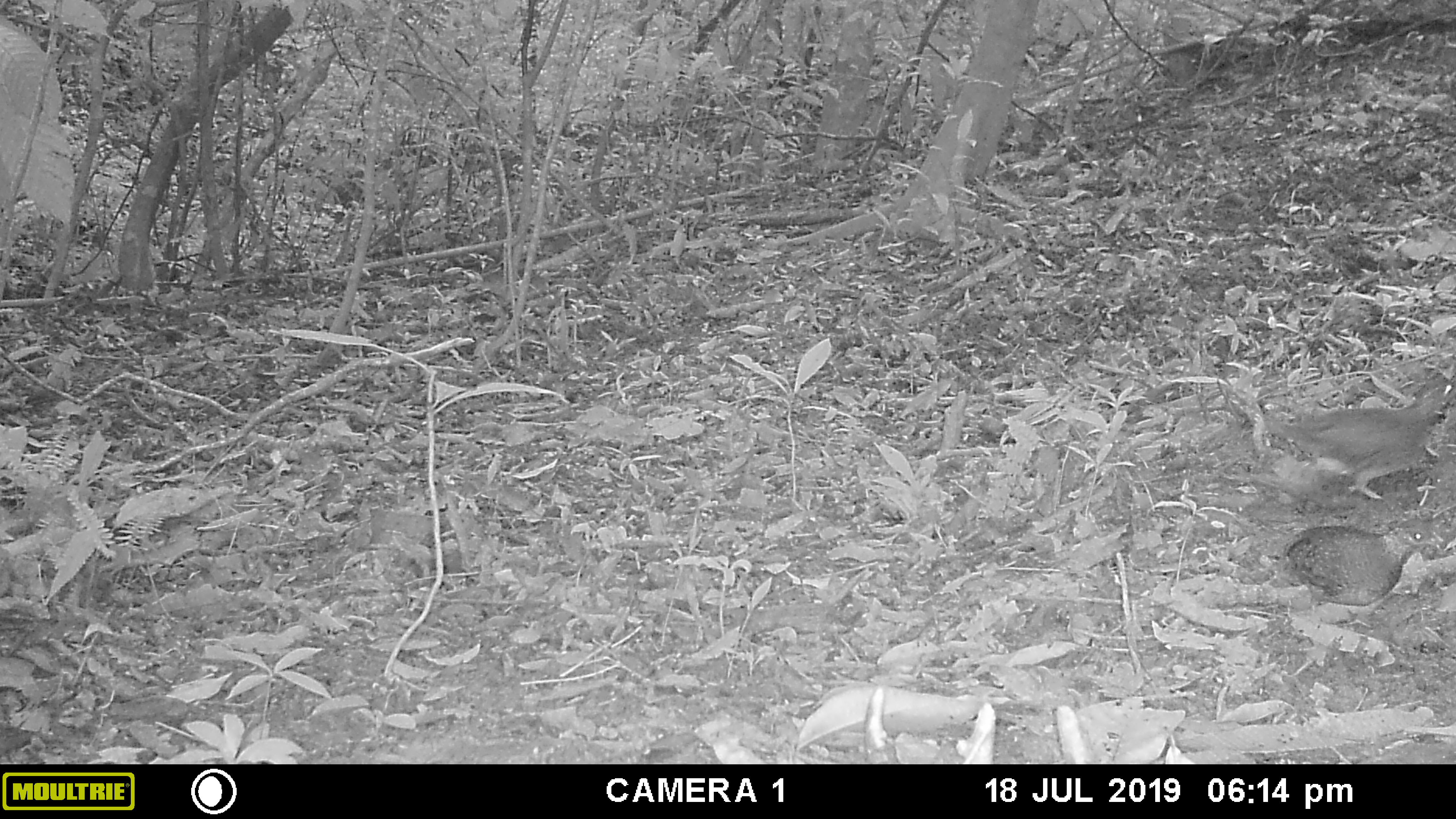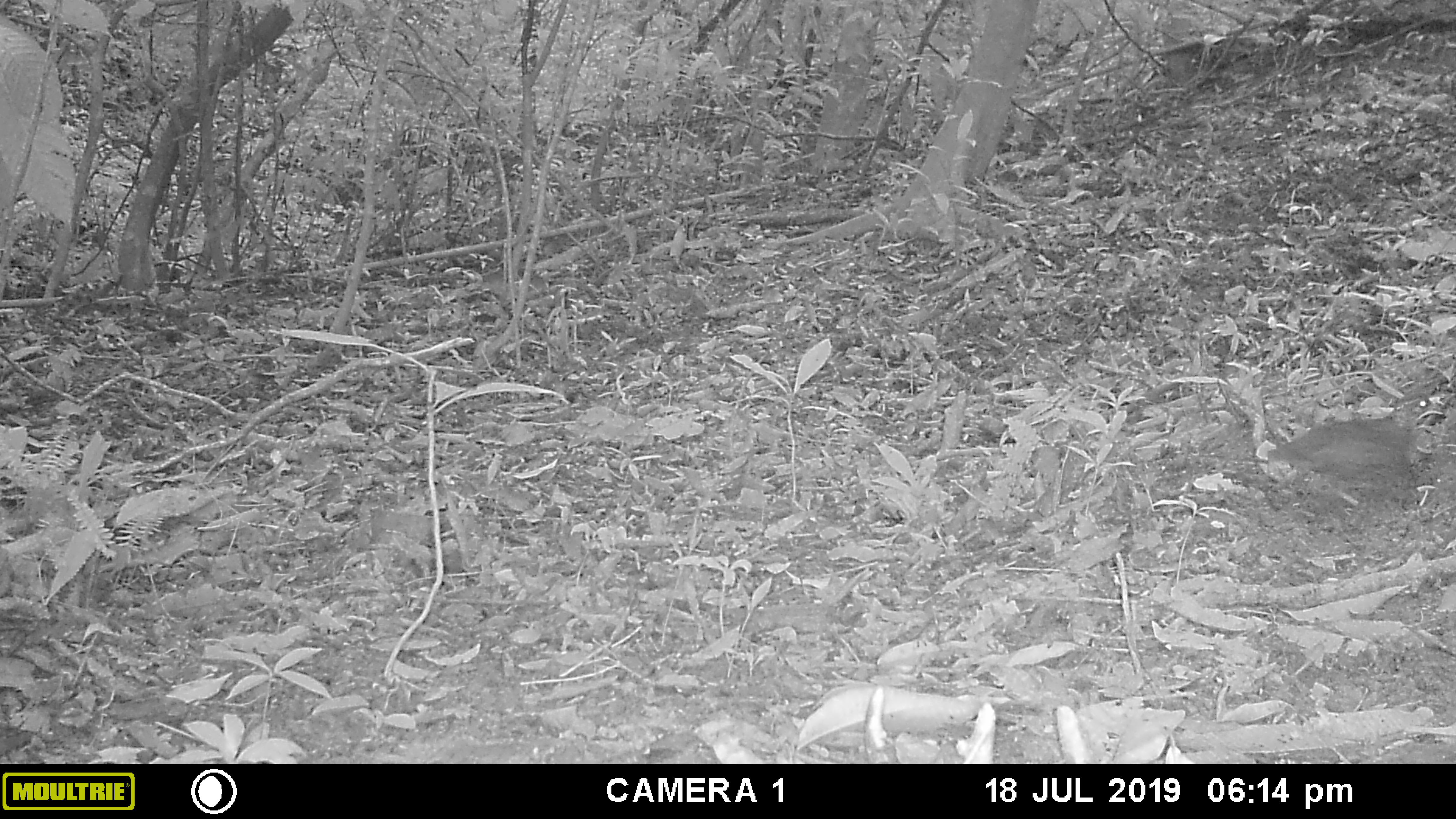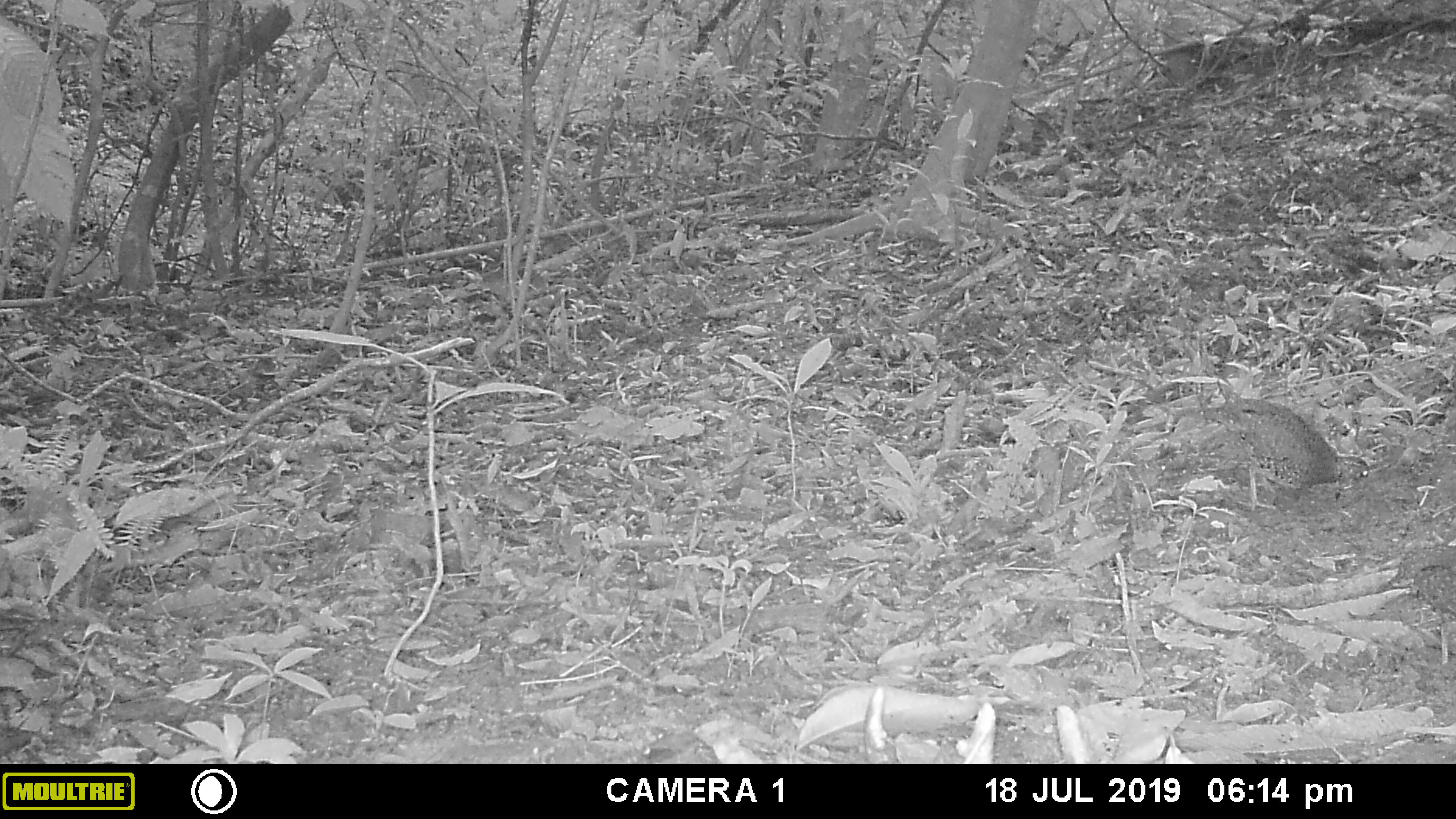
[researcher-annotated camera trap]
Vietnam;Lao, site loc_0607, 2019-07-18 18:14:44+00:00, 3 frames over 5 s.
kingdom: Animalia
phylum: Chordata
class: Aves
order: Galliformes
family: Phasianidae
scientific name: Phasianidae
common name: partridge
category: unidentified partridge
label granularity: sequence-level